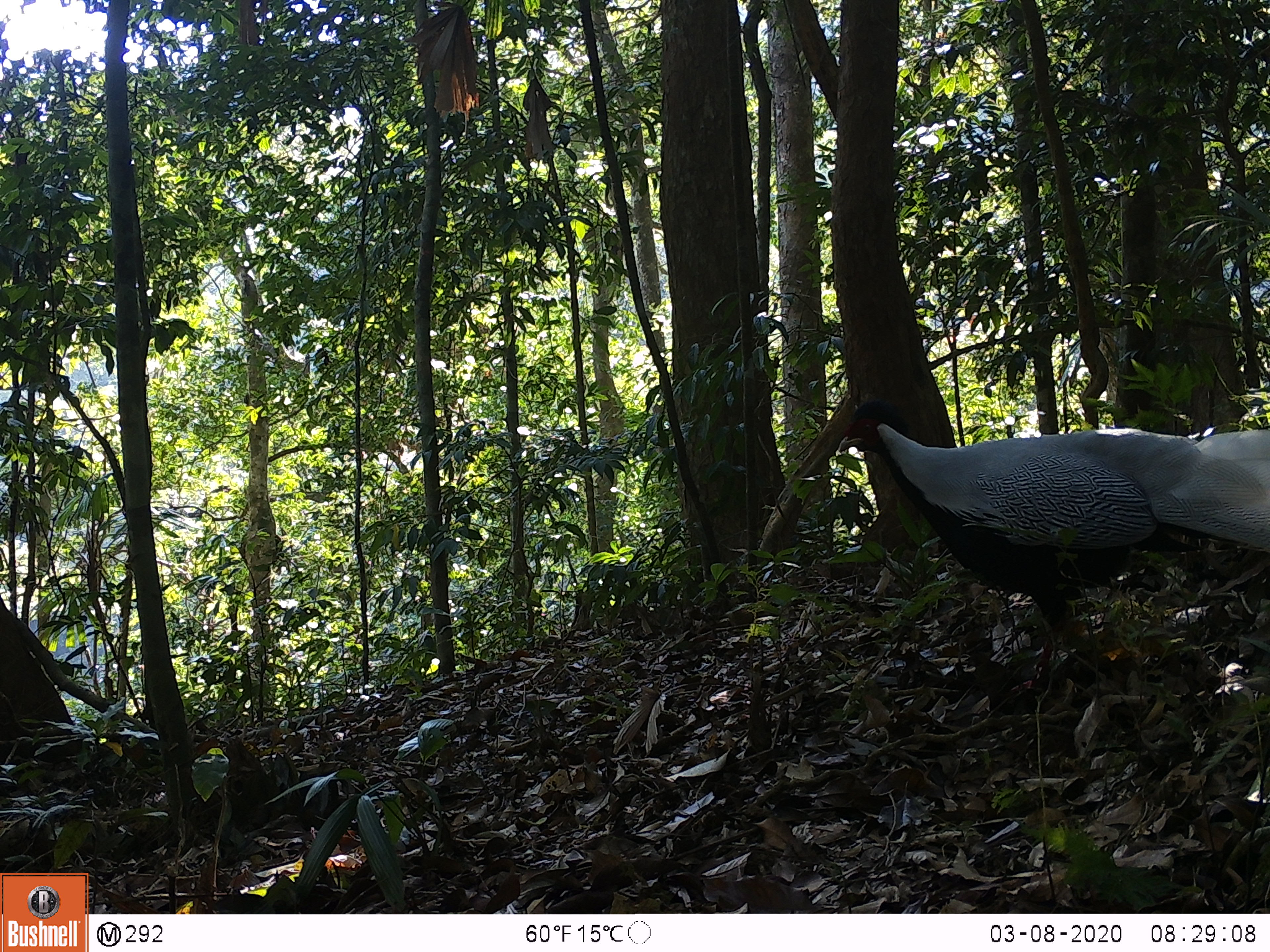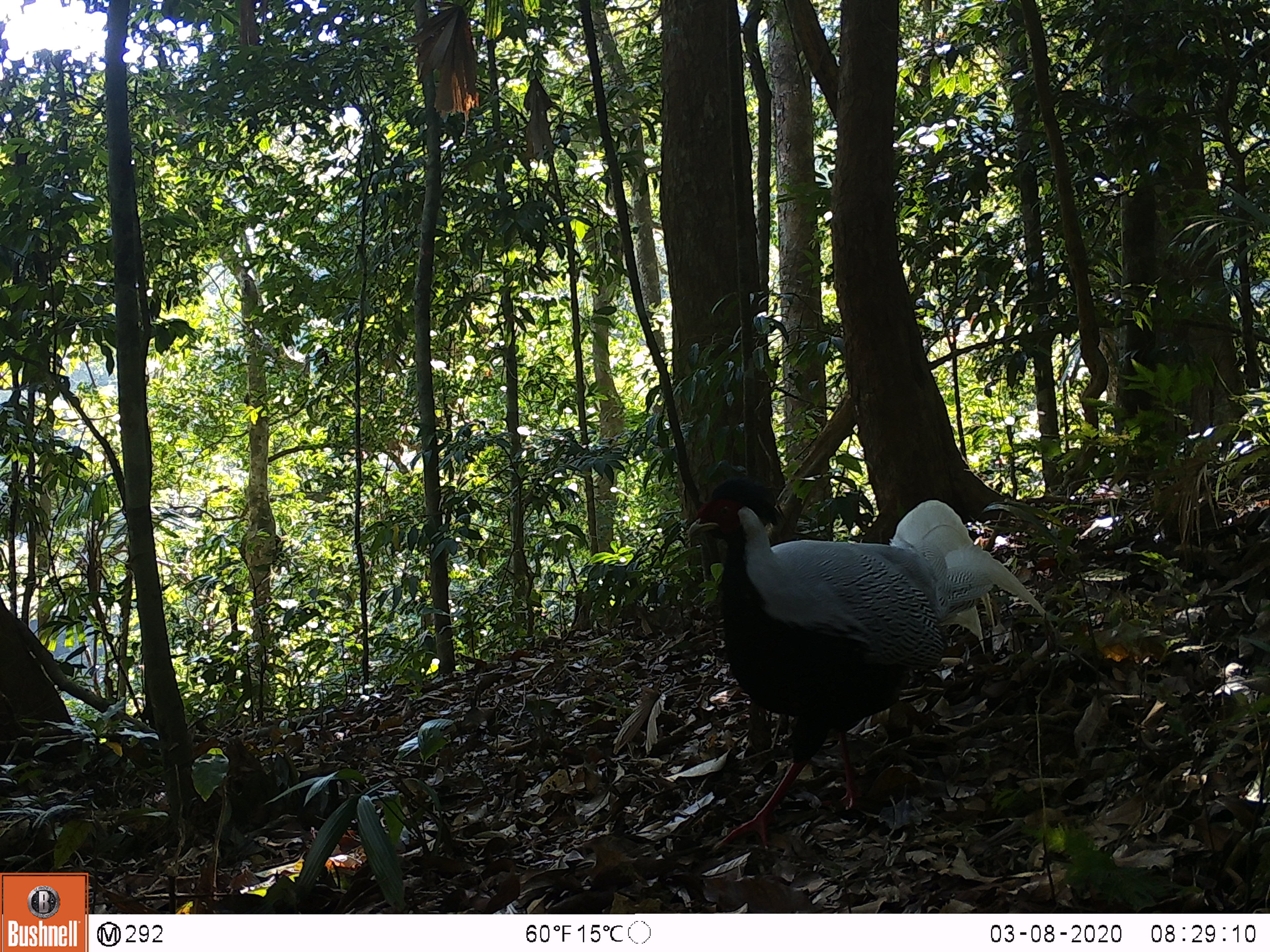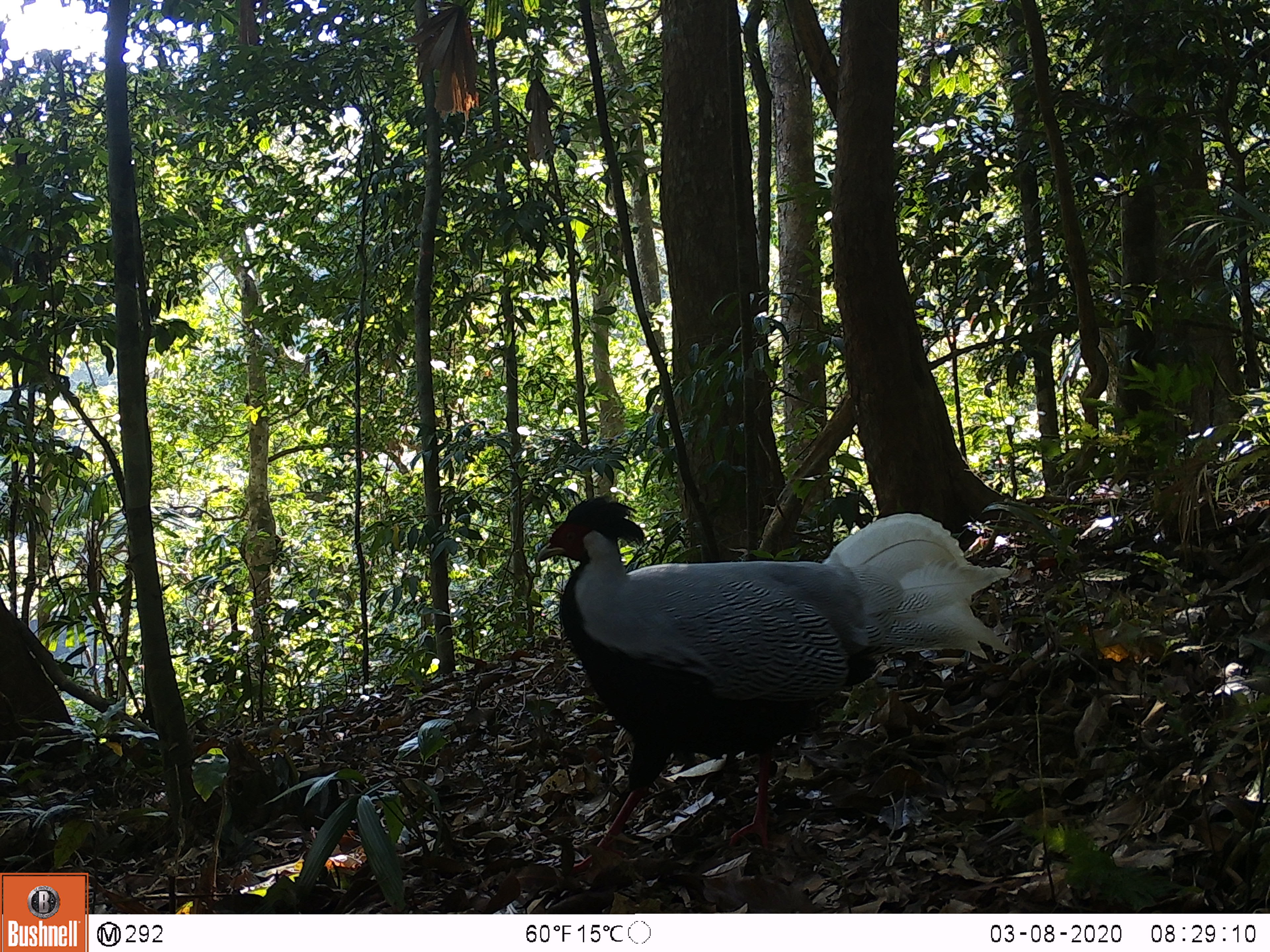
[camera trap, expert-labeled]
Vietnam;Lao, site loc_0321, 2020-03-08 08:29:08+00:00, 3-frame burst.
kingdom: Animalia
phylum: Chordata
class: Aves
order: Galliformes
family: Phasianidae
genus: Lophura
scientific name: Lophura nycthemera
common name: silver pheasant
Silver pheasant (Lophura nycthemera). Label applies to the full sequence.